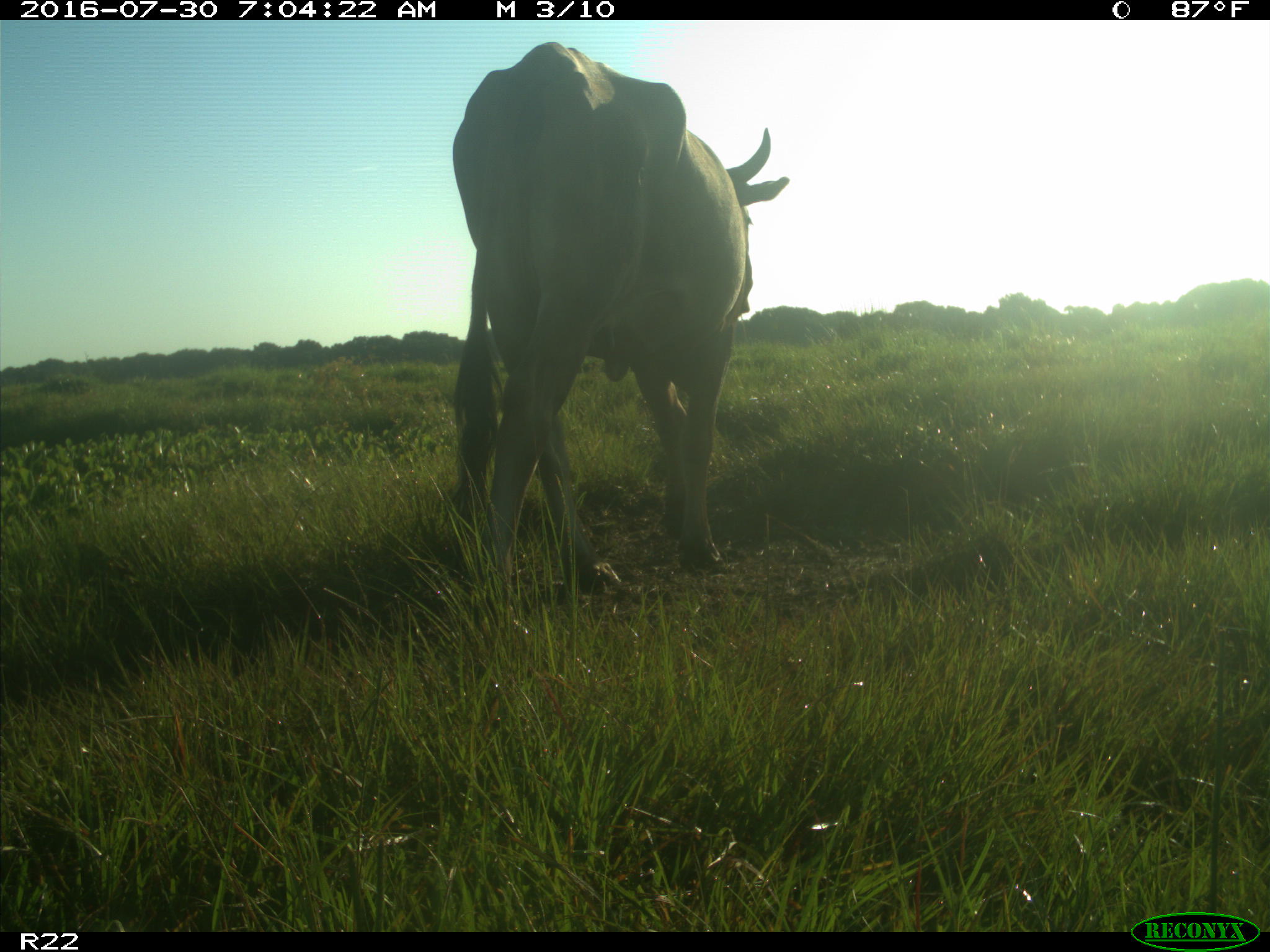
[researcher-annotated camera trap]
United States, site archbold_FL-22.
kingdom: Animalia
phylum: Chordata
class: Mammalia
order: Artiodactyla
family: Bovidae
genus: Bos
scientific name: Bos taurus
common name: domestic cow